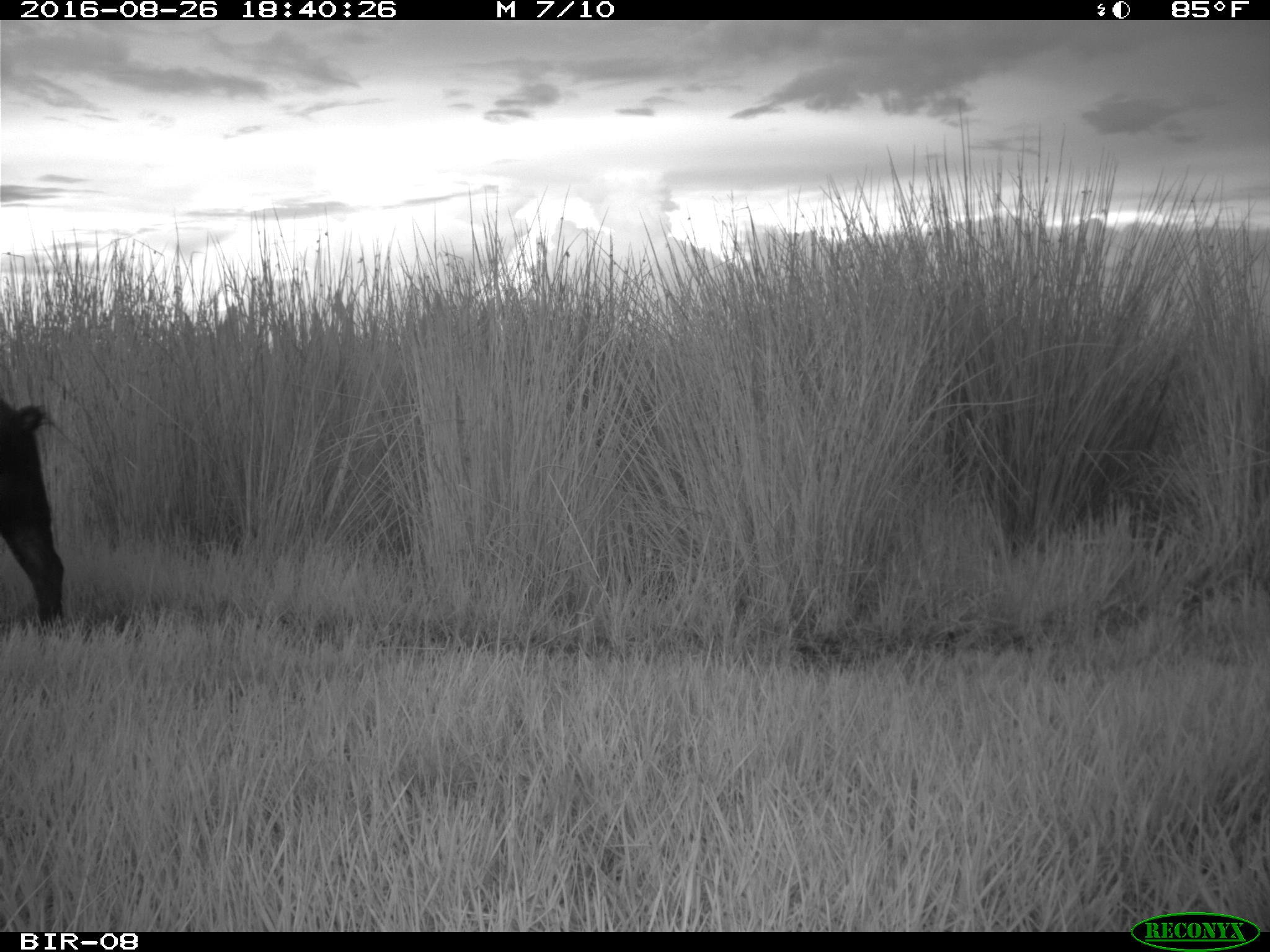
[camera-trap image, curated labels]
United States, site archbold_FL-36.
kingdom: Animalia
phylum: Chordata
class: Mammalia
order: Artiodactyla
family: Suidae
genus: Sus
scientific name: Sus scrofa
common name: wild boar